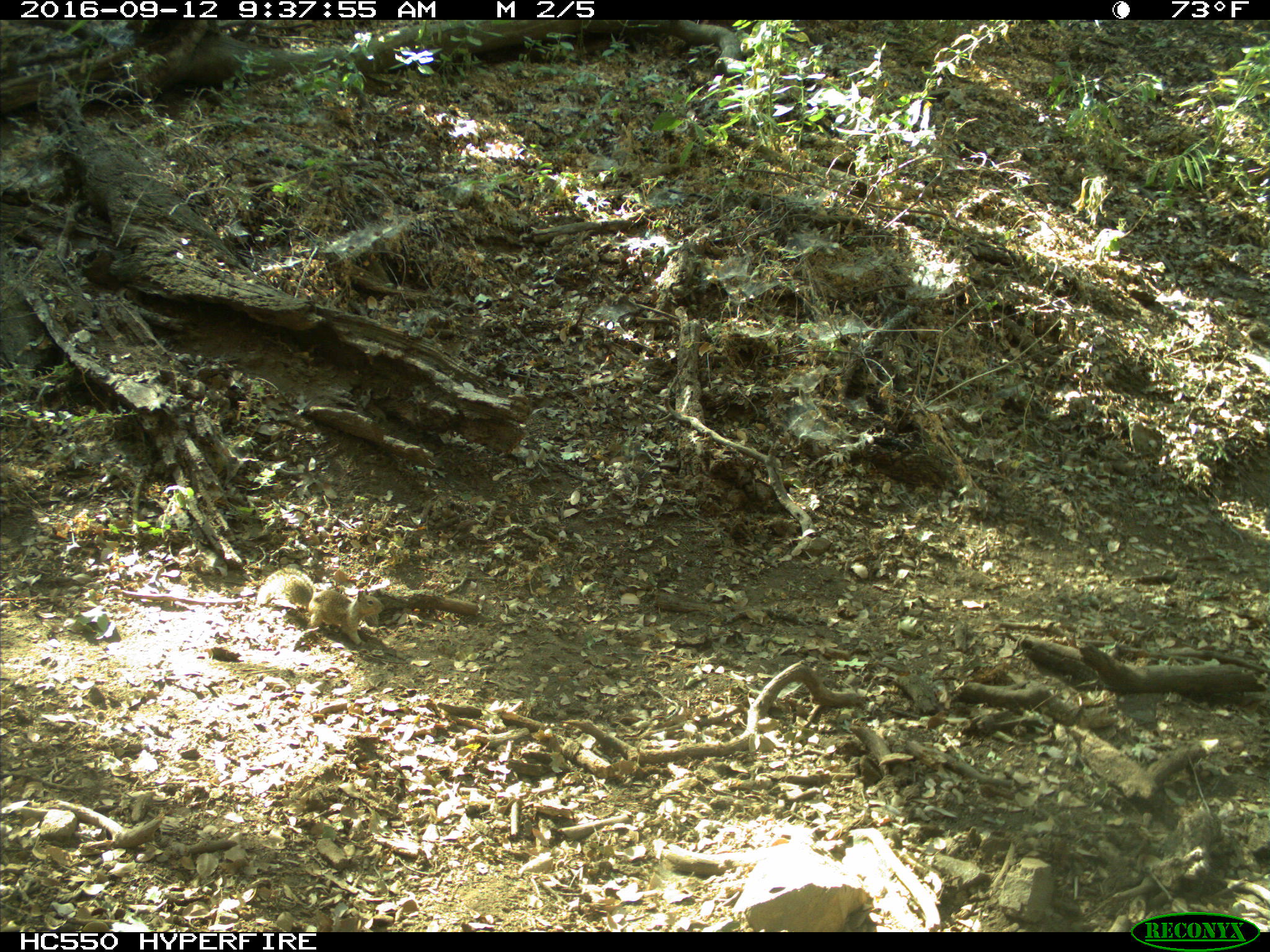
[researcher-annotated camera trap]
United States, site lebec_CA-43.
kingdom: Animalia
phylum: Chordata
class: Mammalia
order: Rodentia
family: Sciuridae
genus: Otospermophilus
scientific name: Otospermophilus beecheyi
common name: california ground squirrel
Otospermophilus beecheyi (california ground squirrel).